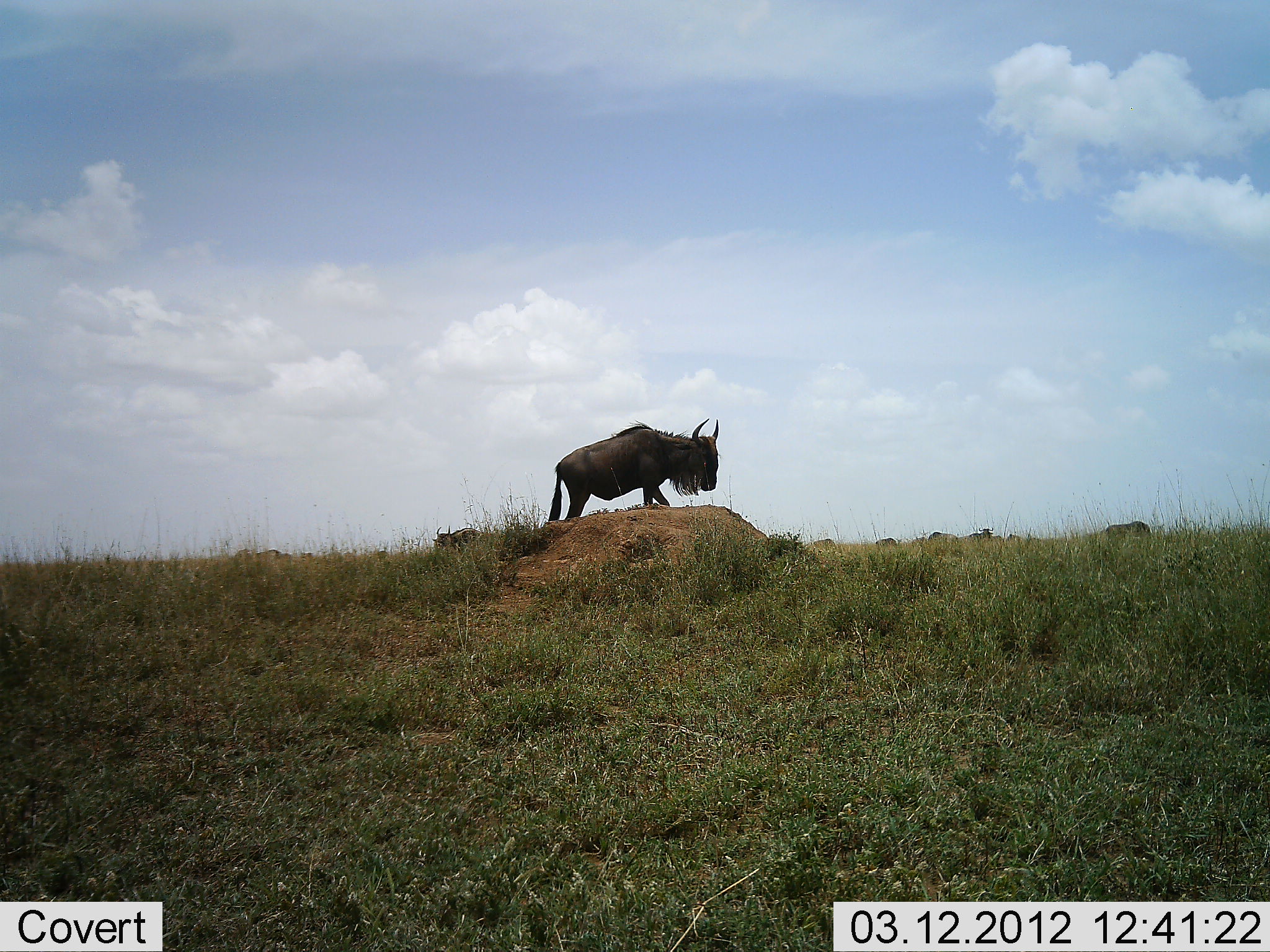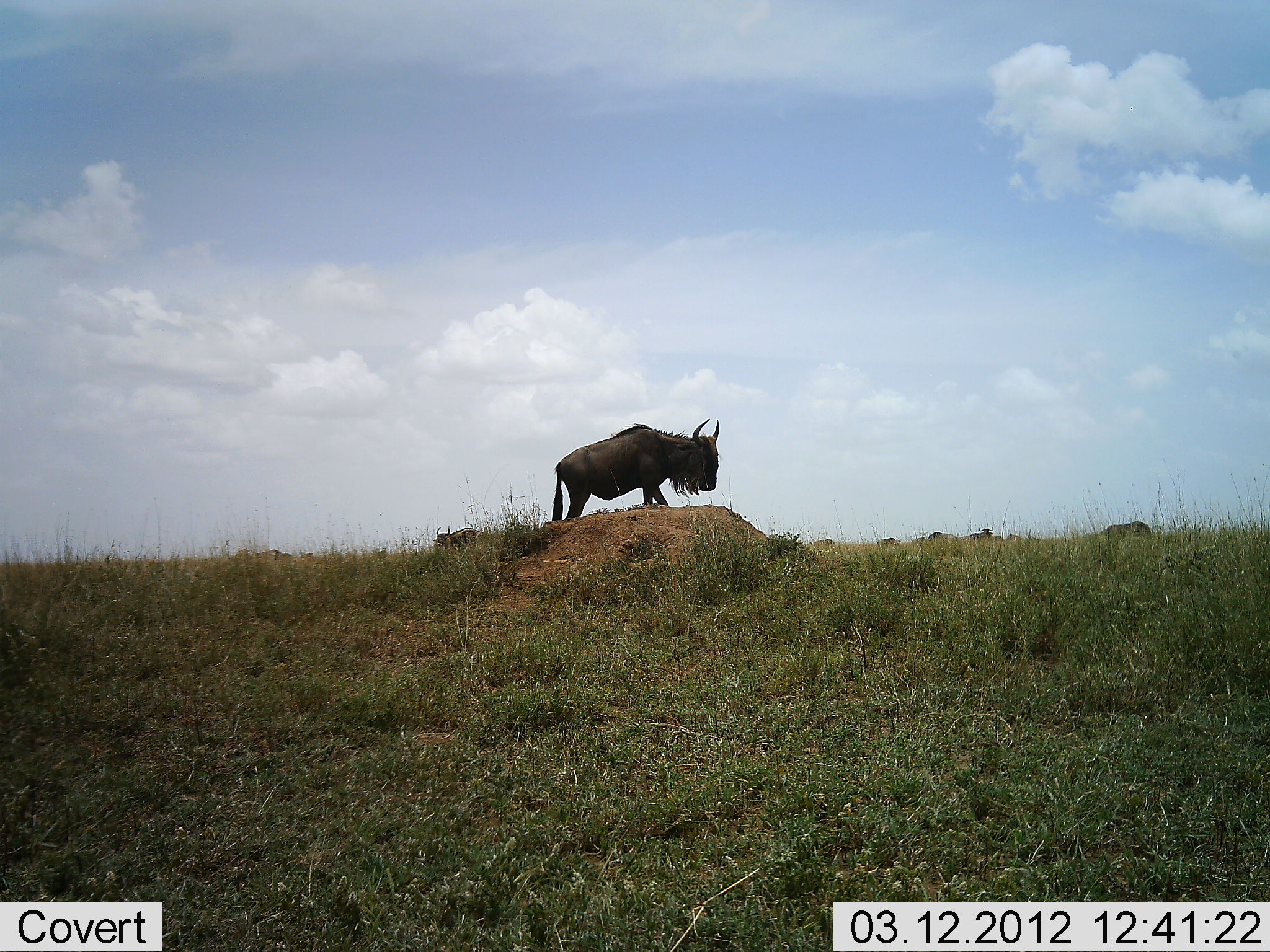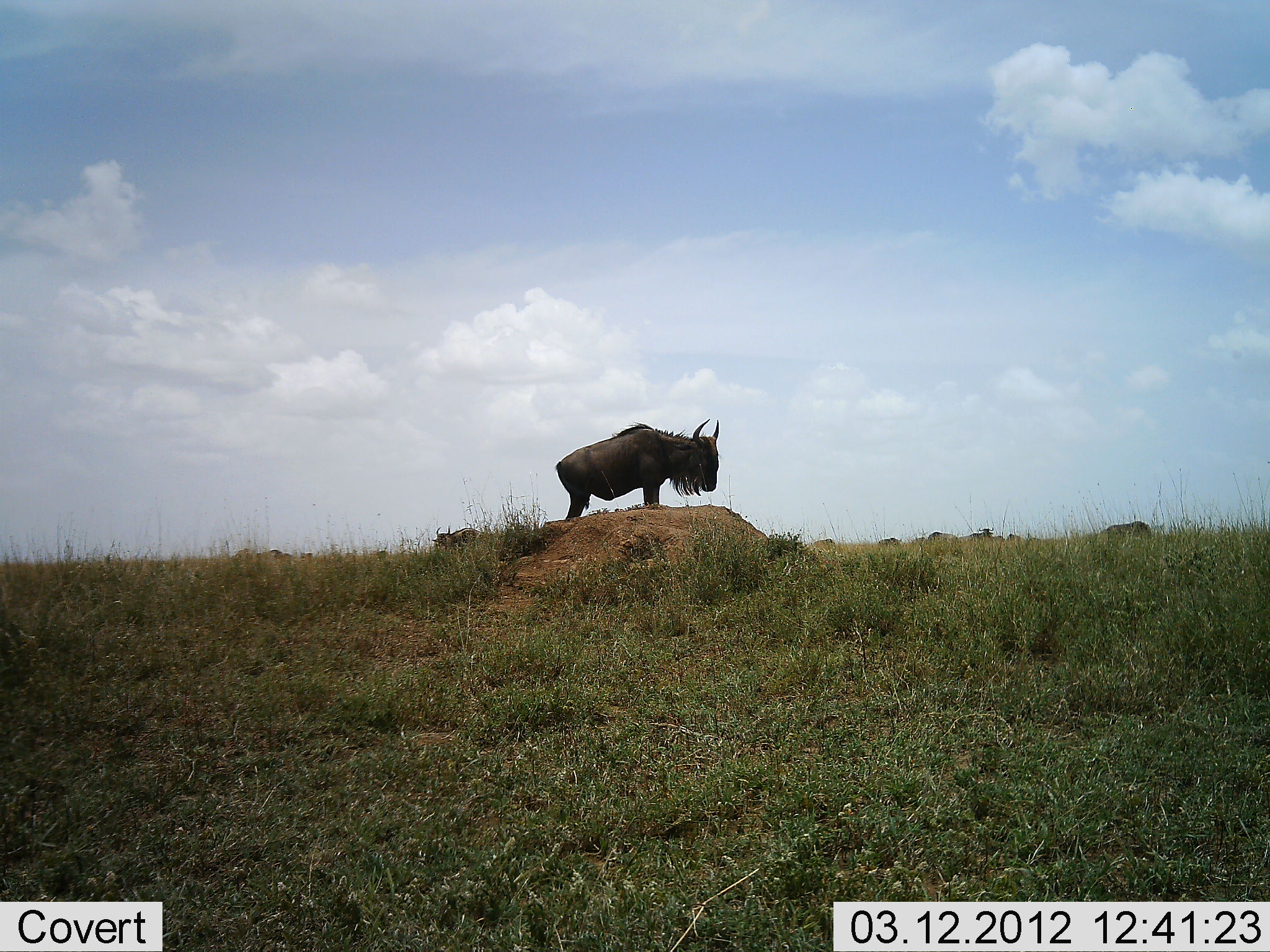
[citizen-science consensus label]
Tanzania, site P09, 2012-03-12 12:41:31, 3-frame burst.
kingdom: Animalia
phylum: Chordata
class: Mammalia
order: Artiodactyla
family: Bovidae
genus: Connochaetes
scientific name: Connochaetes taurinus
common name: blue wildebeest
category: wildebeest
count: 7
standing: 87%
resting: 0%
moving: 13%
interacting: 7%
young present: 0%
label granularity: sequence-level